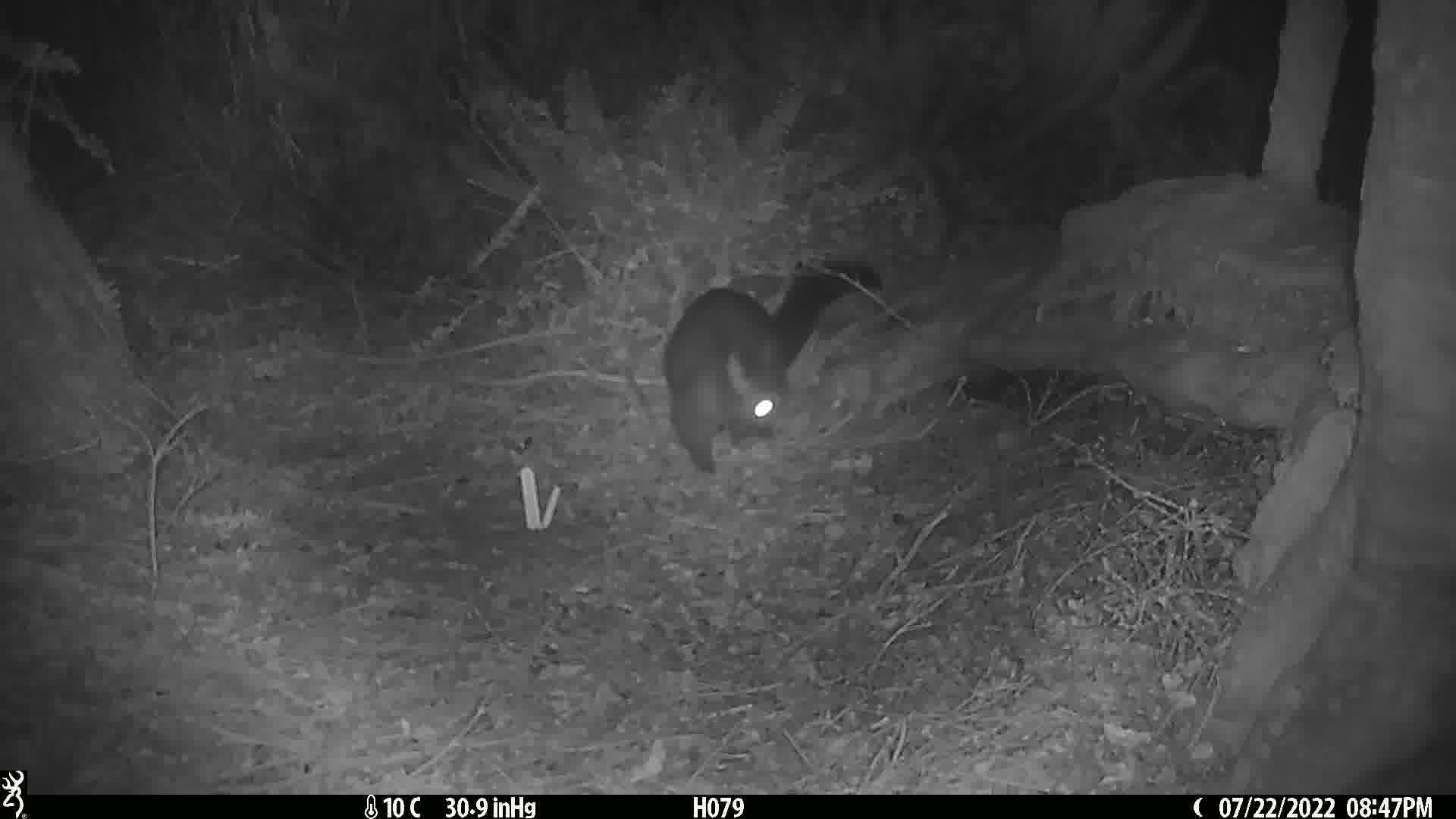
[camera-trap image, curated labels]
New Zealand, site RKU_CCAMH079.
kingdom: Animalia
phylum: Chordata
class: Mammalia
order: Diprotodontia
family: Phalangeridae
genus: Trichosurus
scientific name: Trichosurus vulpecula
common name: common brushtail possum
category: possum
Possum (common brushtail possum) (Trichosurus vulpecula).